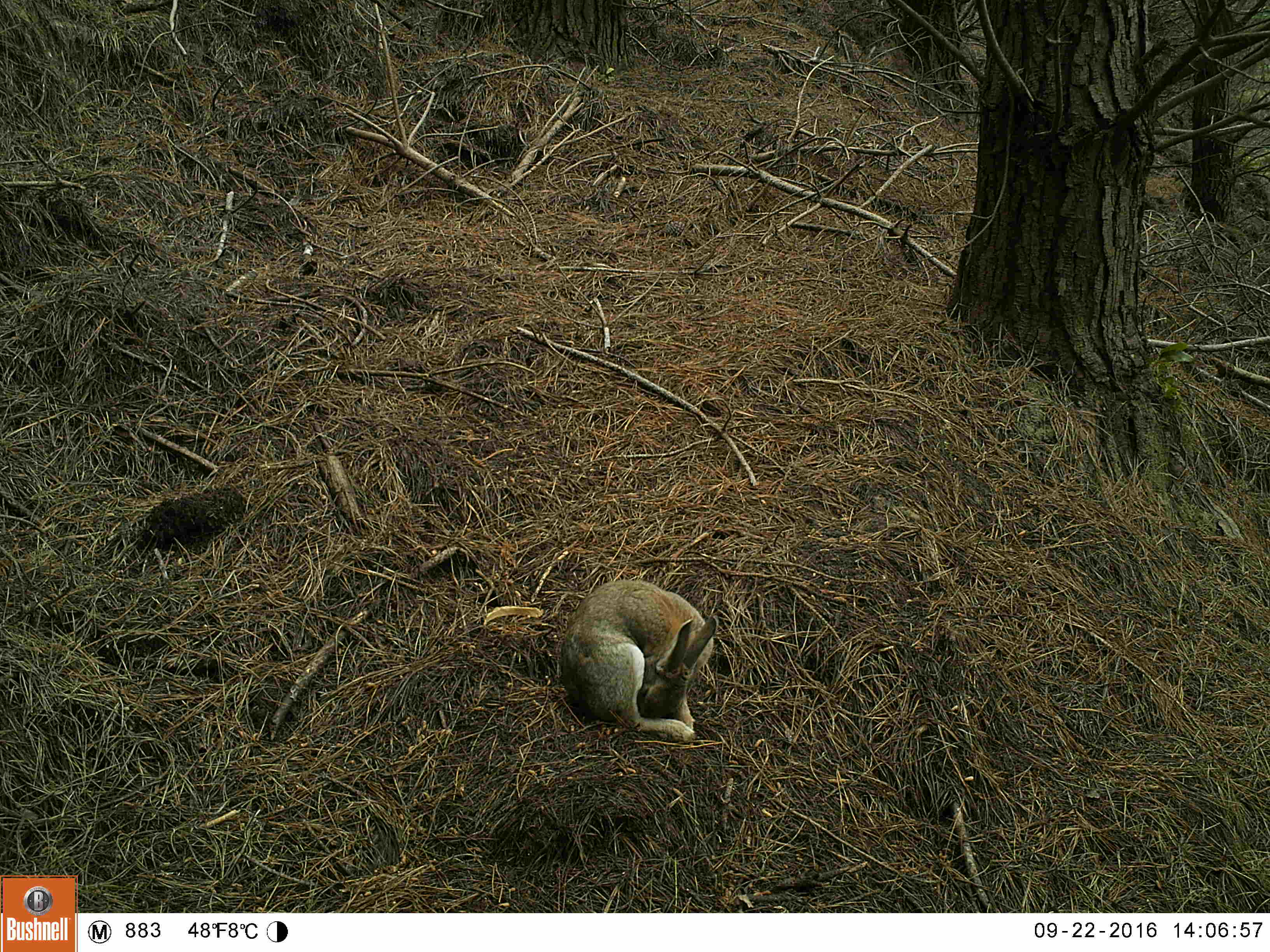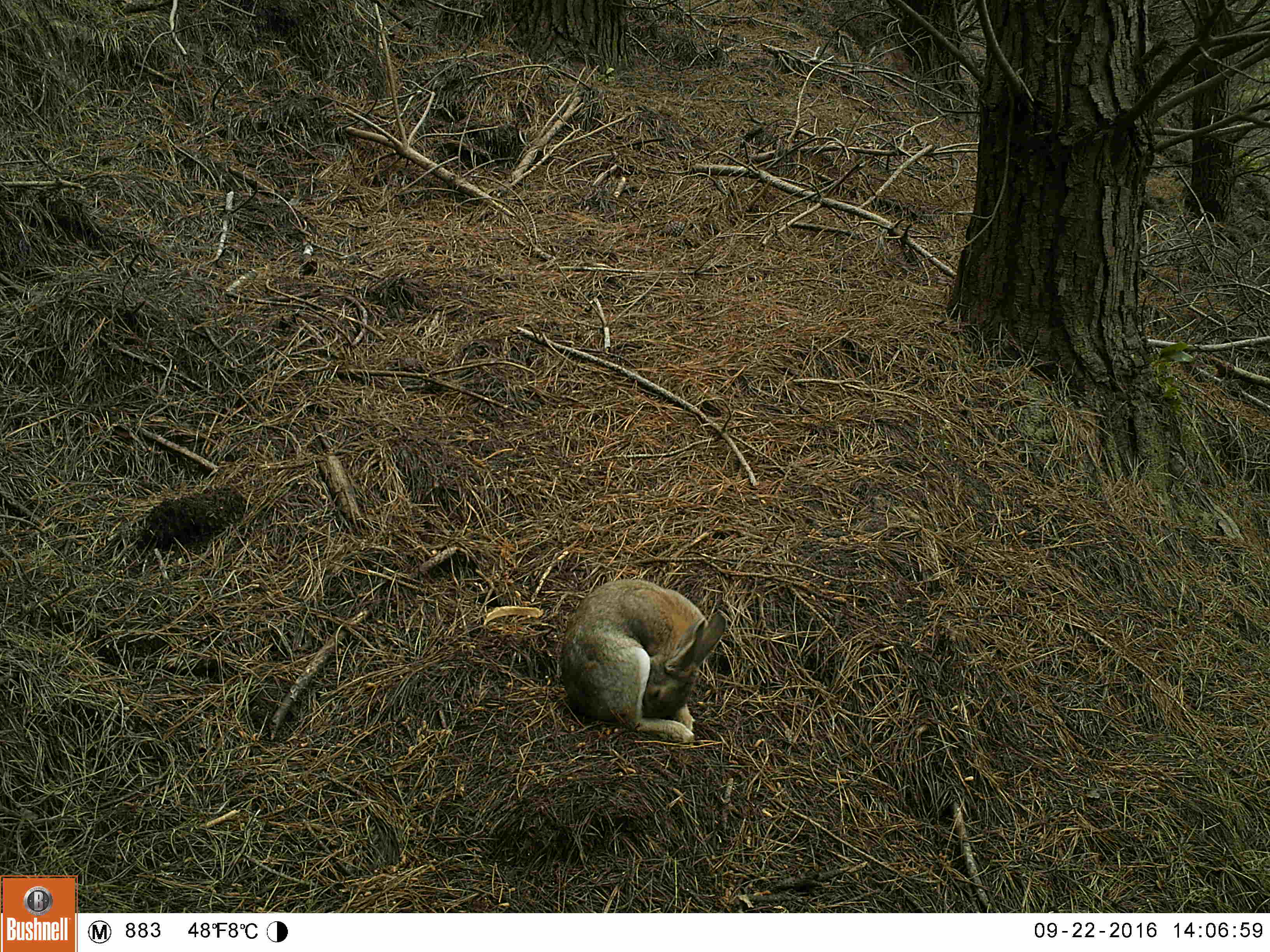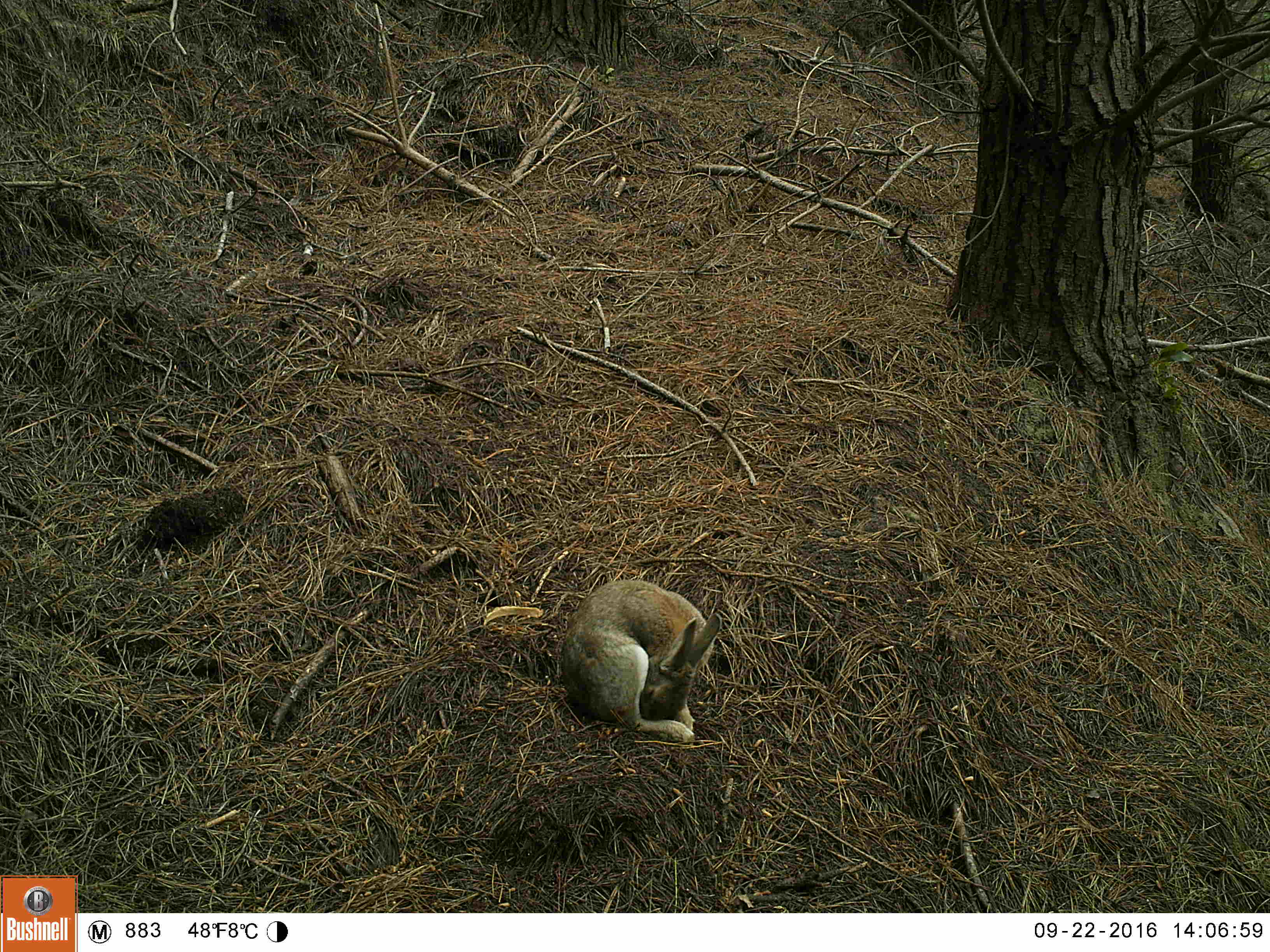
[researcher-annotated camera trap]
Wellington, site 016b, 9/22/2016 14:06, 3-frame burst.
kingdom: Animalia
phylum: Chordata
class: Mammalia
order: Lagomorpha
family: Leporidae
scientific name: Leporidae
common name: rabbit